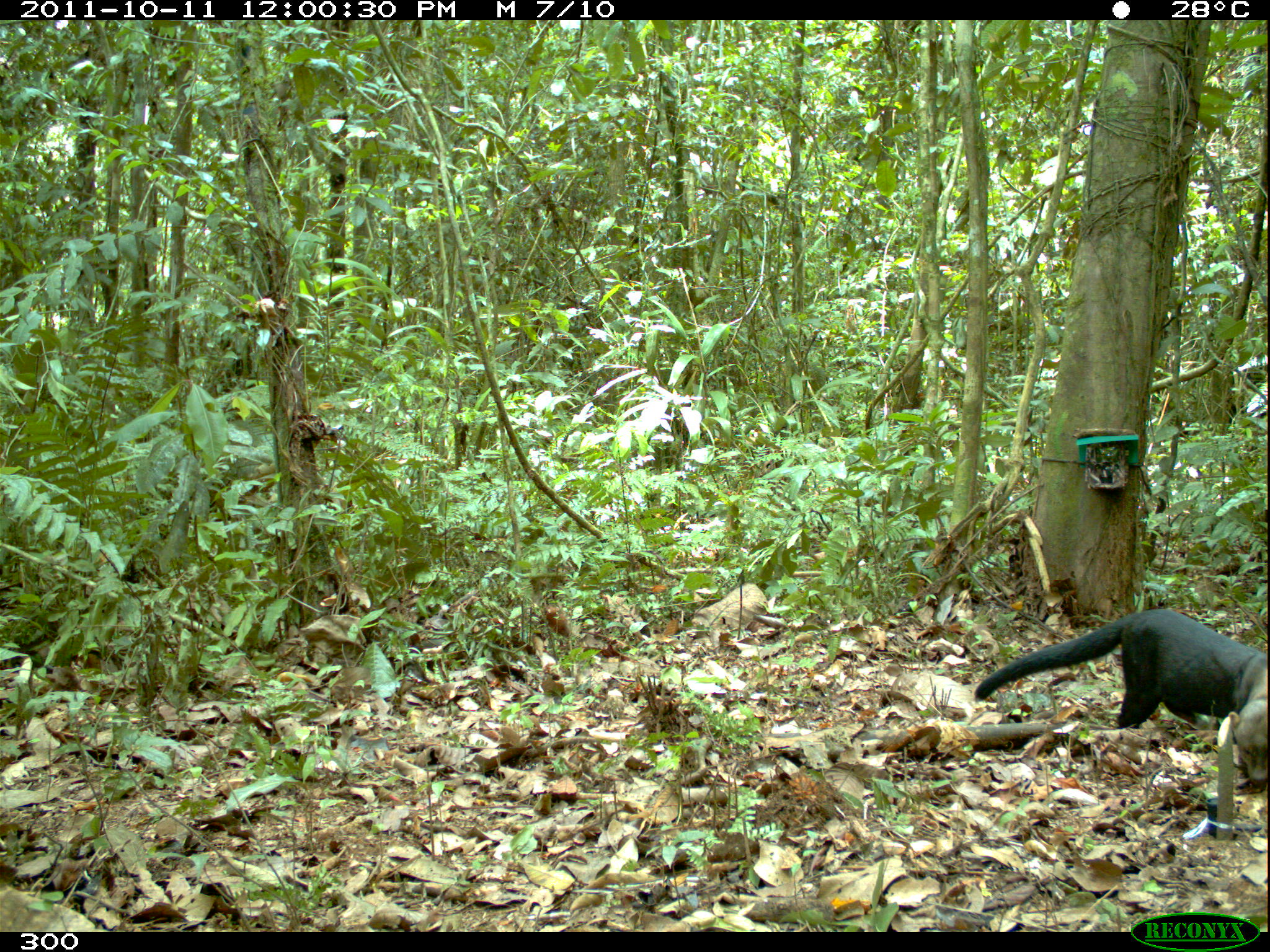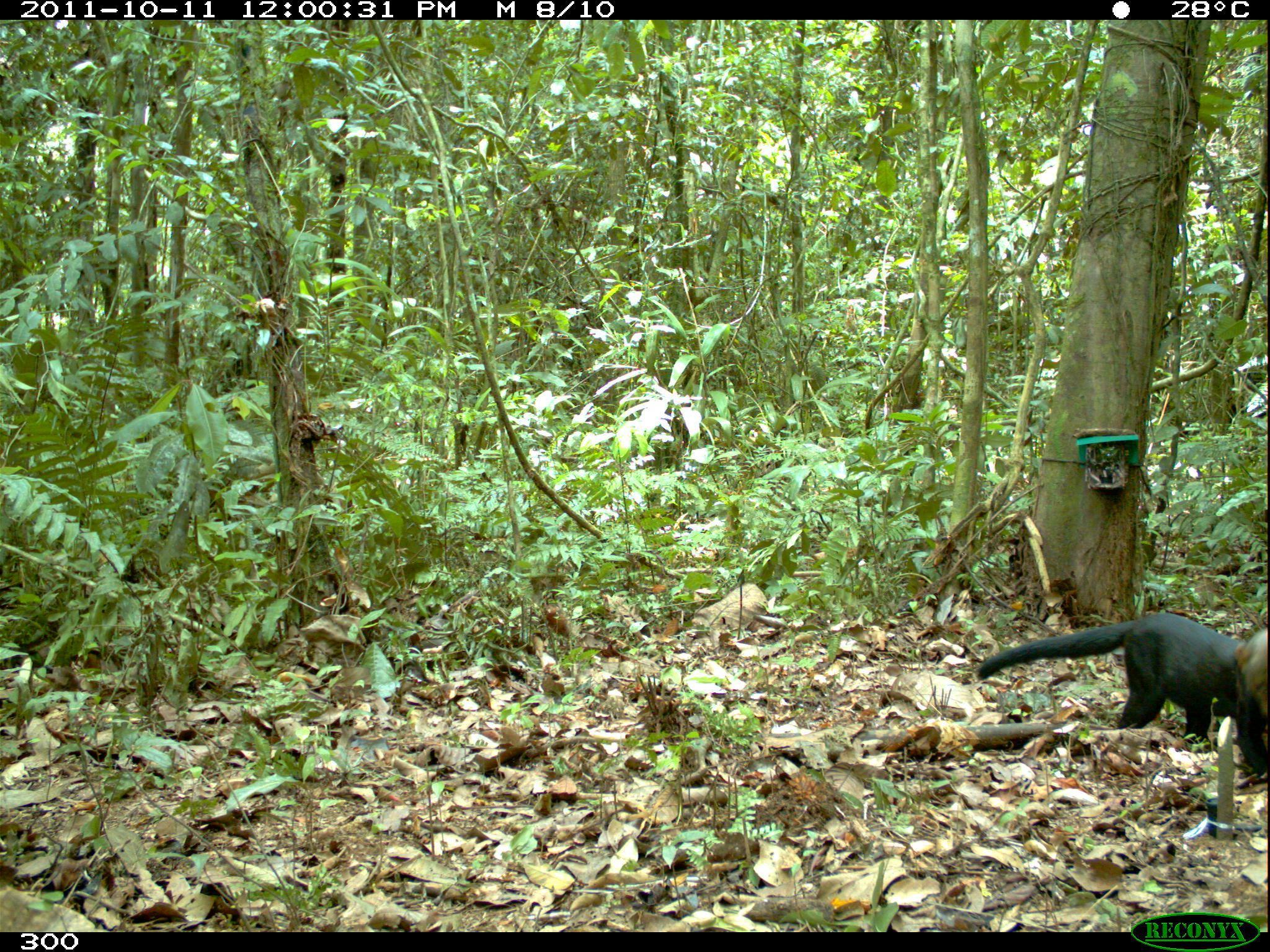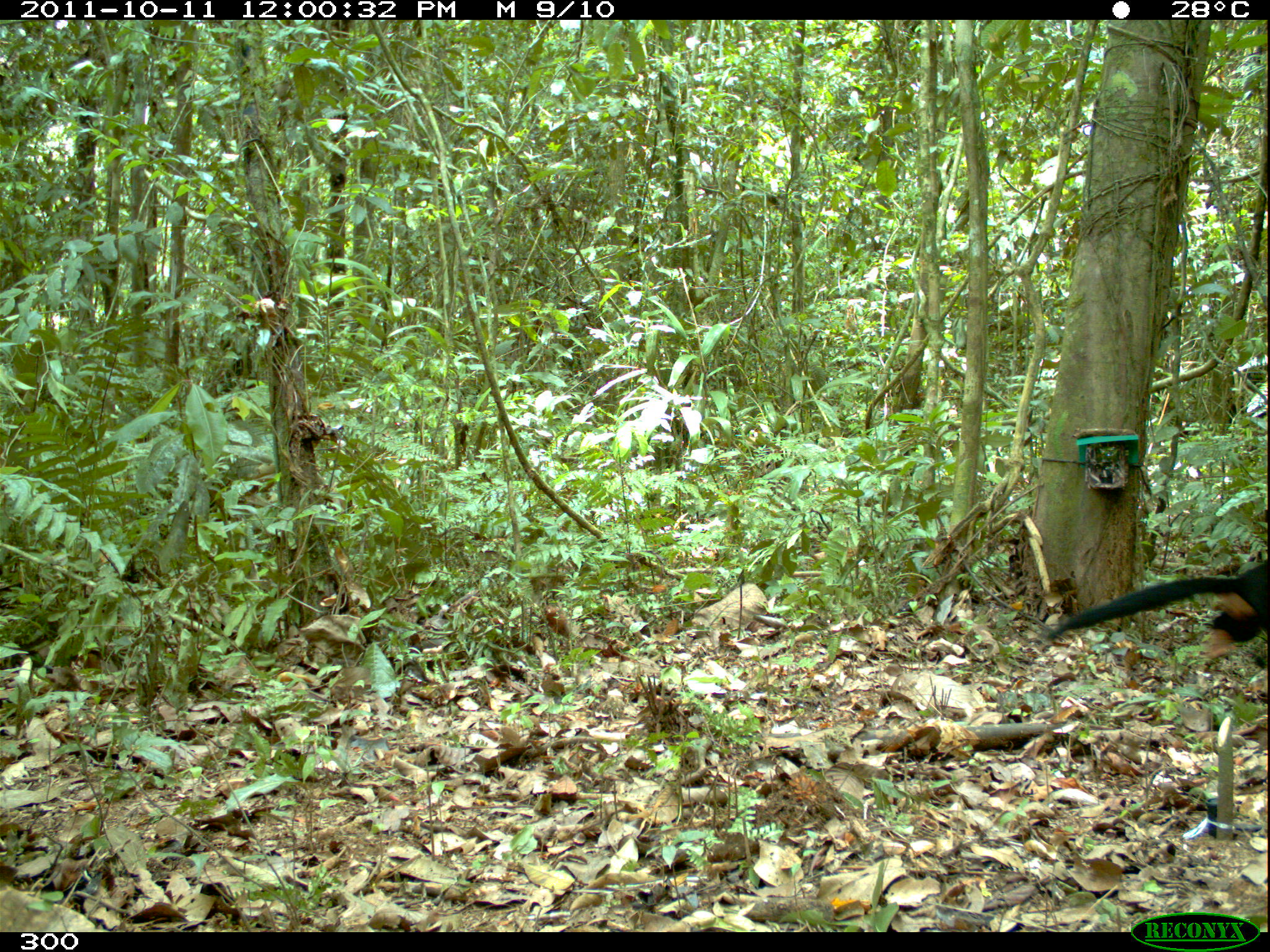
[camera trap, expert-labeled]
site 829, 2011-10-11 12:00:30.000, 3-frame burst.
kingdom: Animalia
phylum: Chordata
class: Mammalia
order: Carnivora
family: Mustelidae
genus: Eira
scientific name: Eira barbara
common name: tayra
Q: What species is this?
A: Eira barbara (tayra).